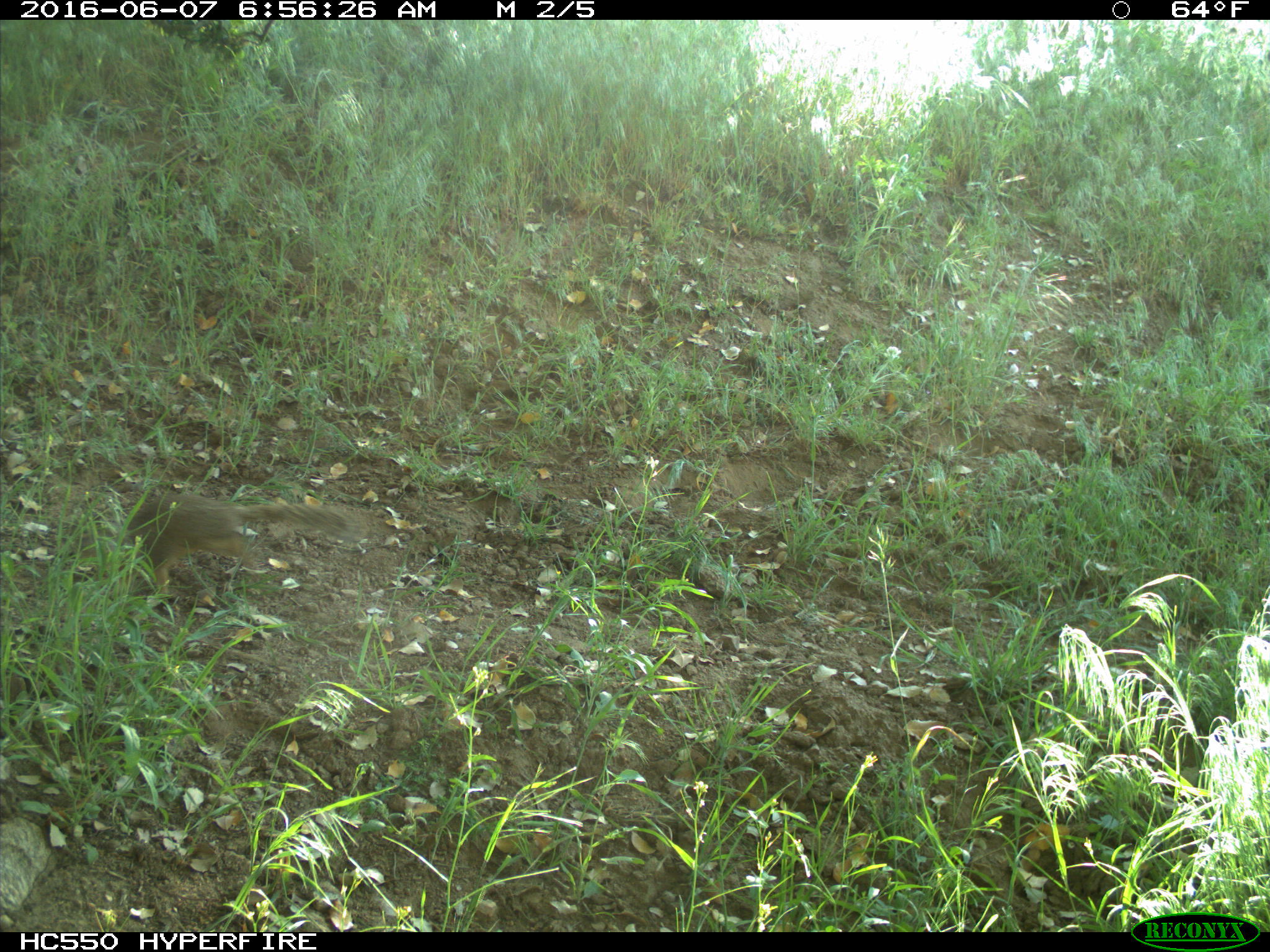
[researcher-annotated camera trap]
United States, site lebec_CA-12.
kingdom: Animalia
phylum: Chordata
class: Mammalia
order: Rodentia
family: Sciuridae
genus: Otospermophilus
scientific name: Otospermophilus beecheyi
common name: california ground squirrel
Otospermophilus beecheyi (california ground squirrel).